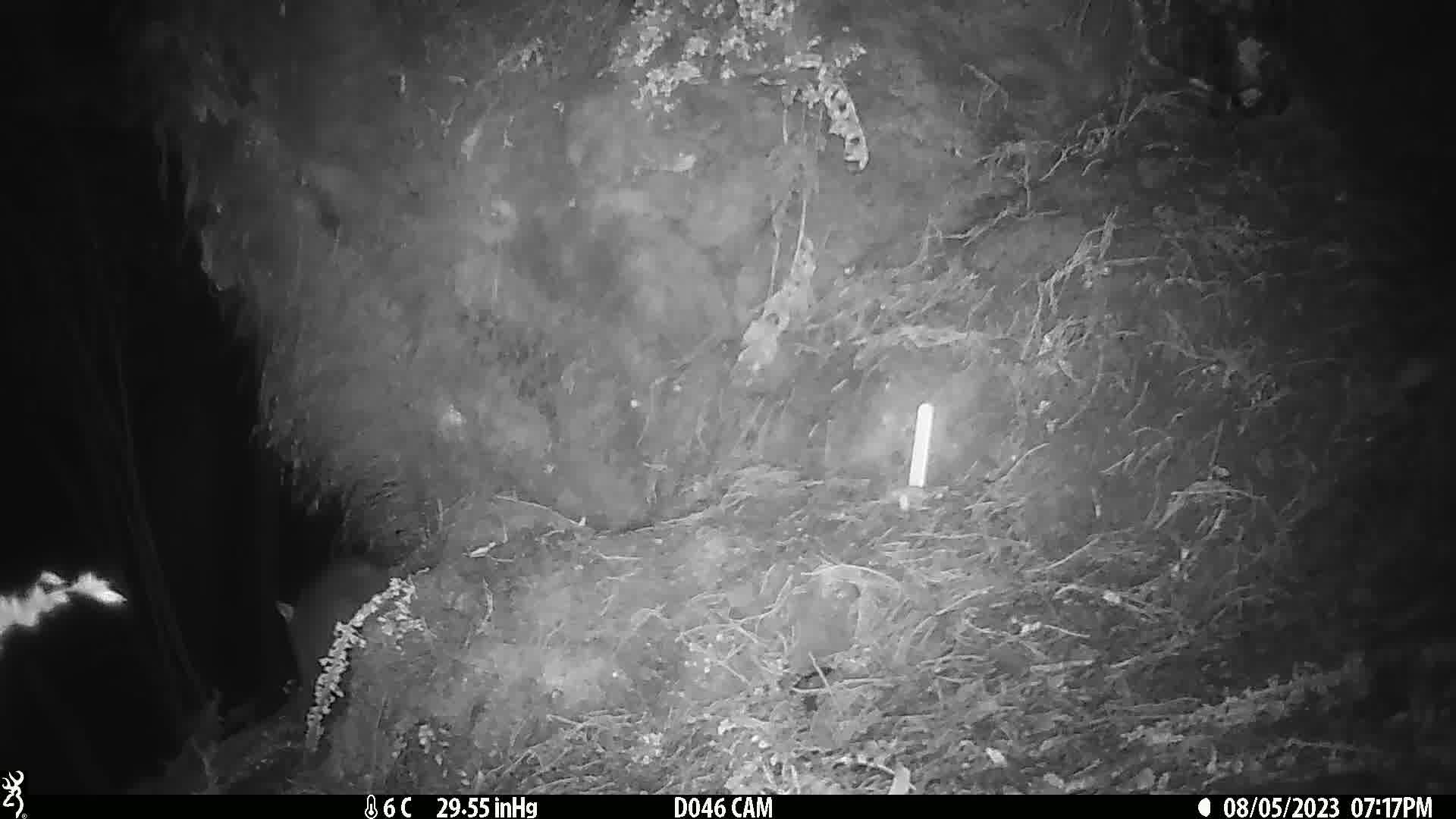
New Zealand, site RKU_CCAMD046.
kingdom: Animalia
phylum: Chordata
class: Mammalia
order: Diprotodontia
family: Phalangeridae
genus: Trichosurus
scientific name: Trichosurus vulpecula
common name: common brushtail possum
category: possum